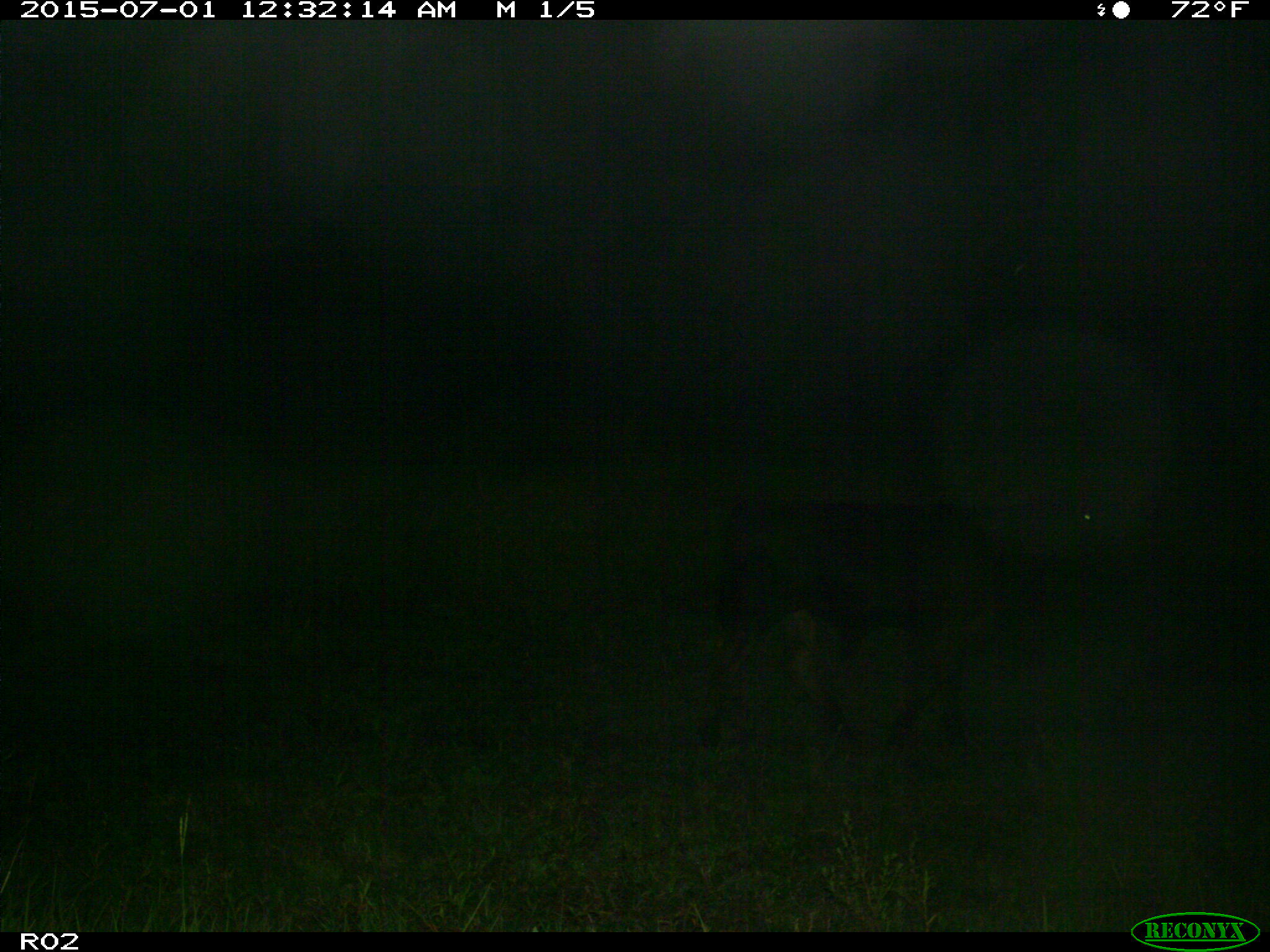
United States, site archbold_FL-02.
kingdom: Animalia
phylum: Chordata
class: Mammalia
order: Artiodactyla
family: Bovidae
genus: Bos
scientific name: Bos taurus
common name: domestic cow